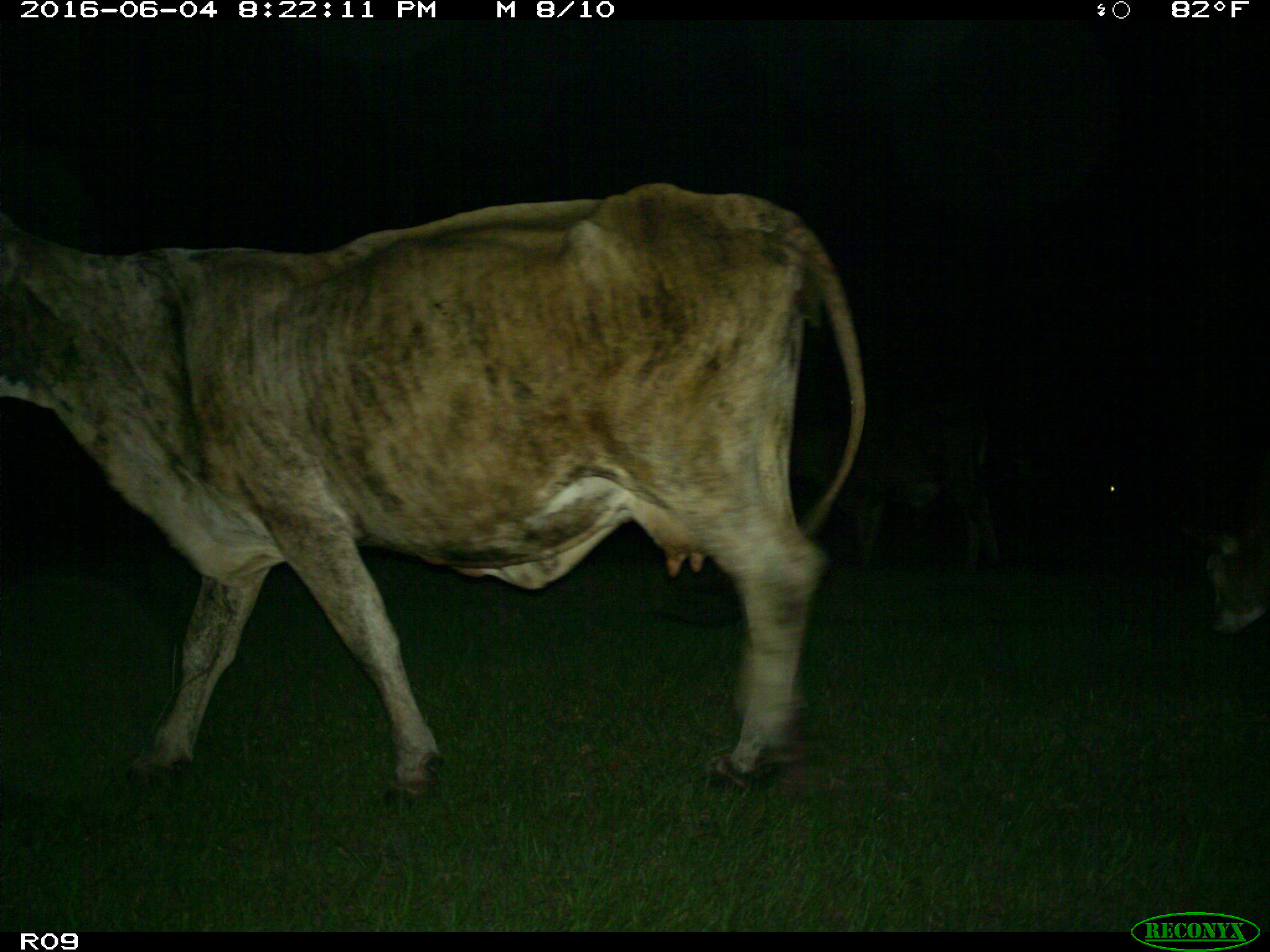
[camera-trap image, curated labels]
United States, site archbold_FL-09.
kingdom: Animalia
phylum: Chordata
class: Mammalia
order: Artiodactyla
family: Bovidae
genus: Bos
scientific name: Bos taurus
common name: domestic cow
Bos taurus (domestic cow).